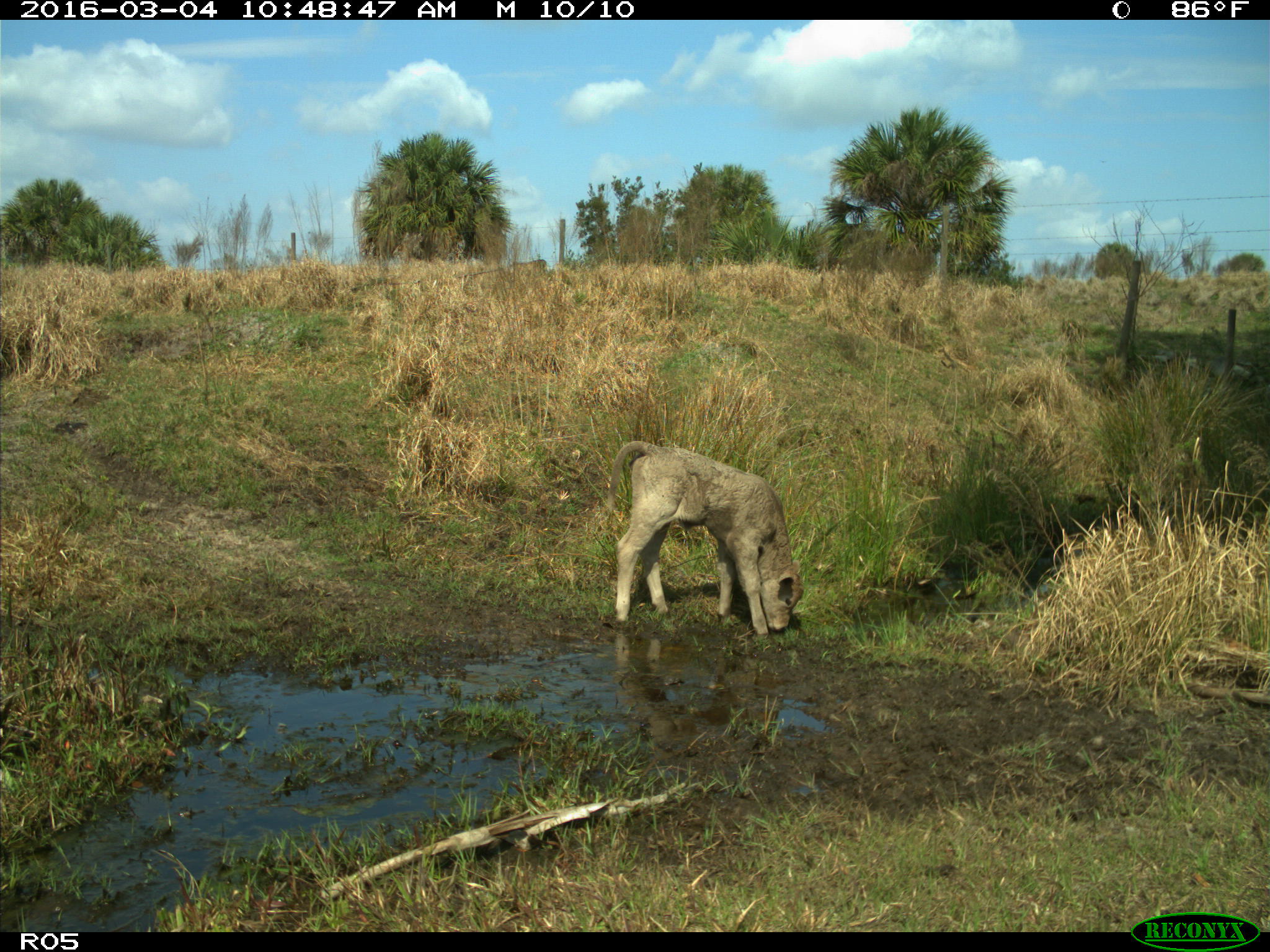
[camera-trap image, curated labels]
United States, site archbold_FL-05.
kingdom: Animalia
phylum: Chordata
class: Mammalia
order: Artiodactyla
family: Bovidae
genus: Bos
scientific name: Bos taurus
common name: domestic cow